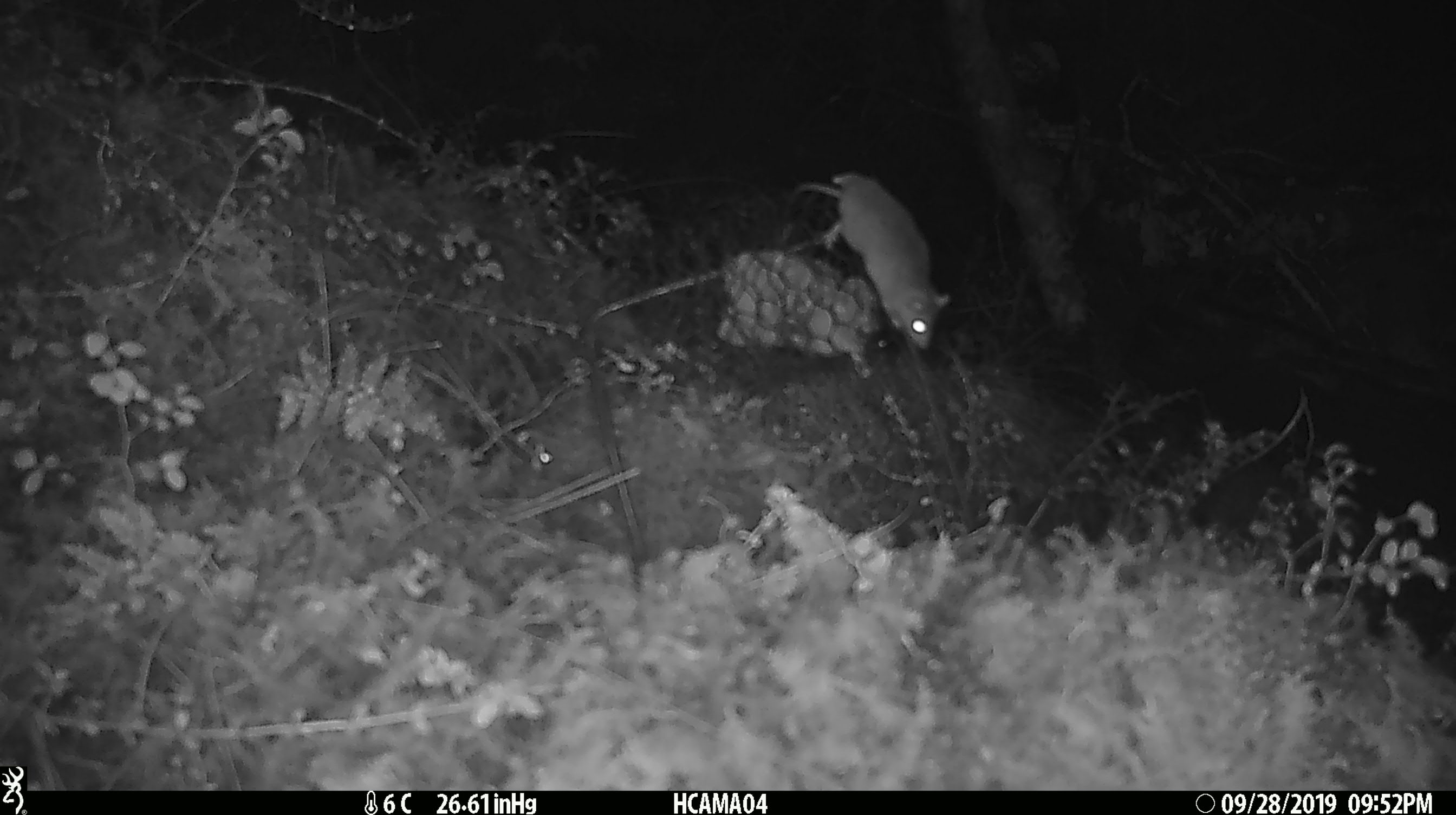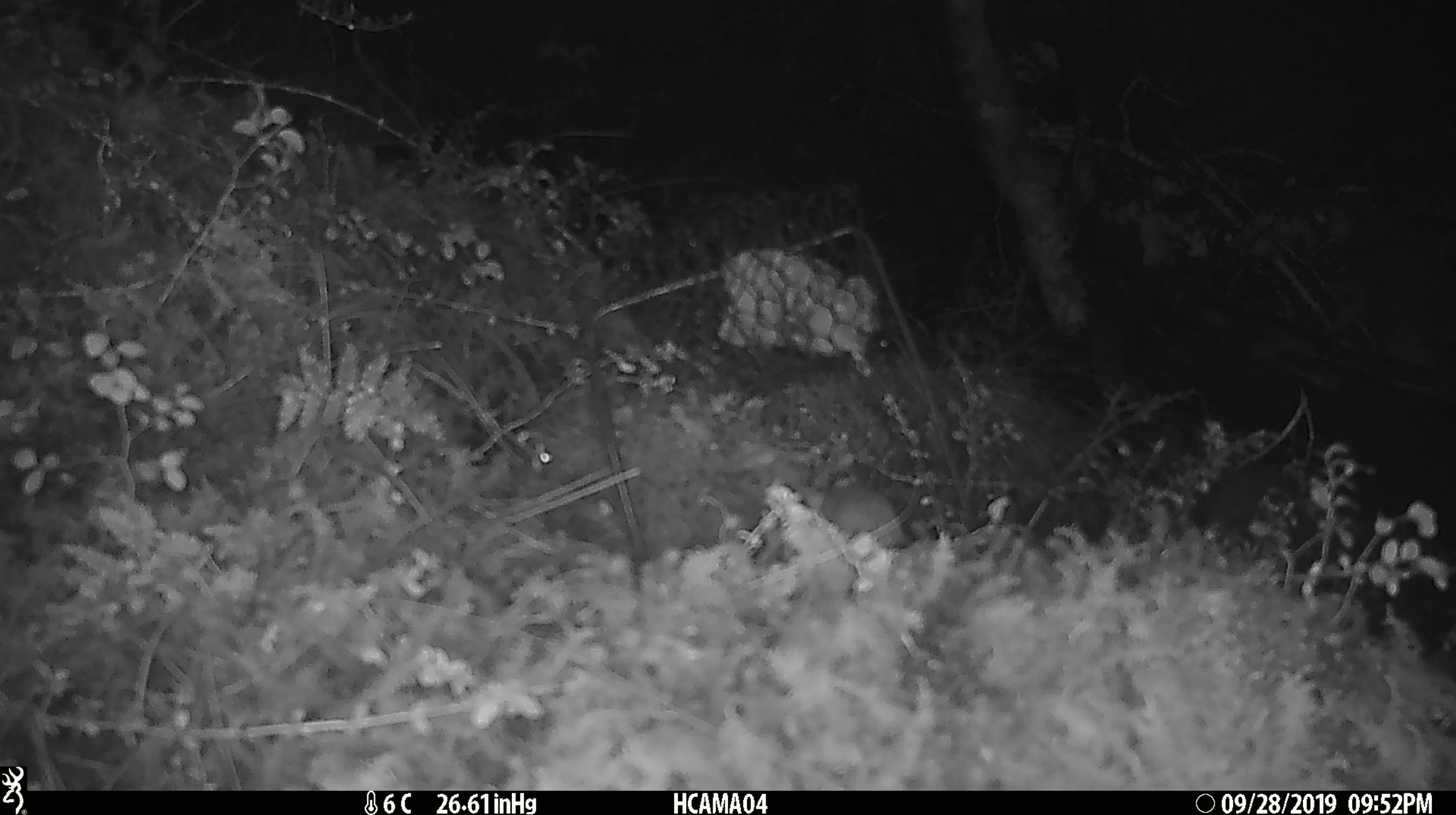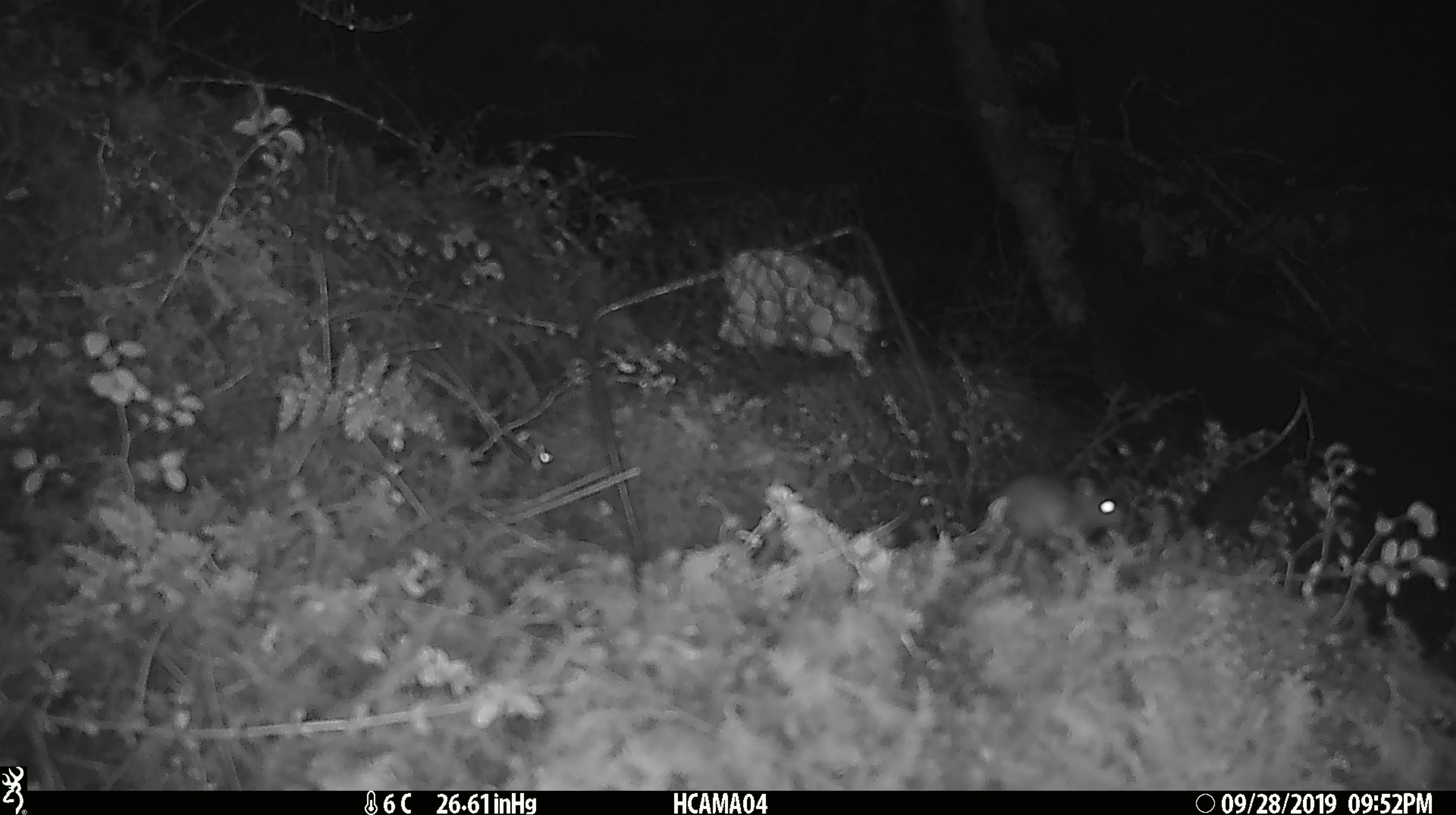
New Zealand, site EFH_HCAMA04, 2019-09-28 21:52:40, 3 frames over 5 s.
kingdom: Animalia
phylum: Chordata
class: Mammalia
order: Rodentia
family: Muridae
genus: Mus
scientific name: Mus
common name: mouse